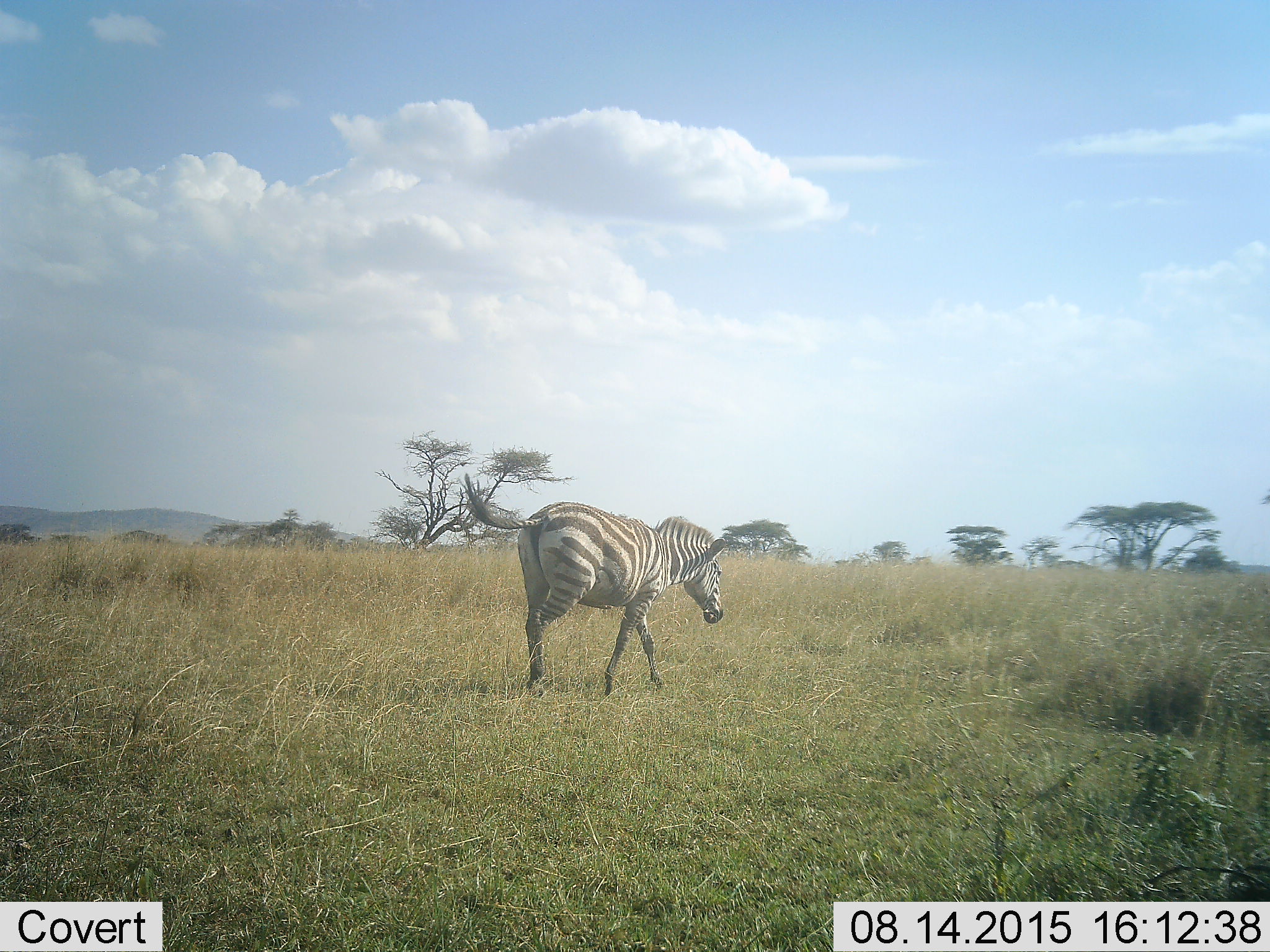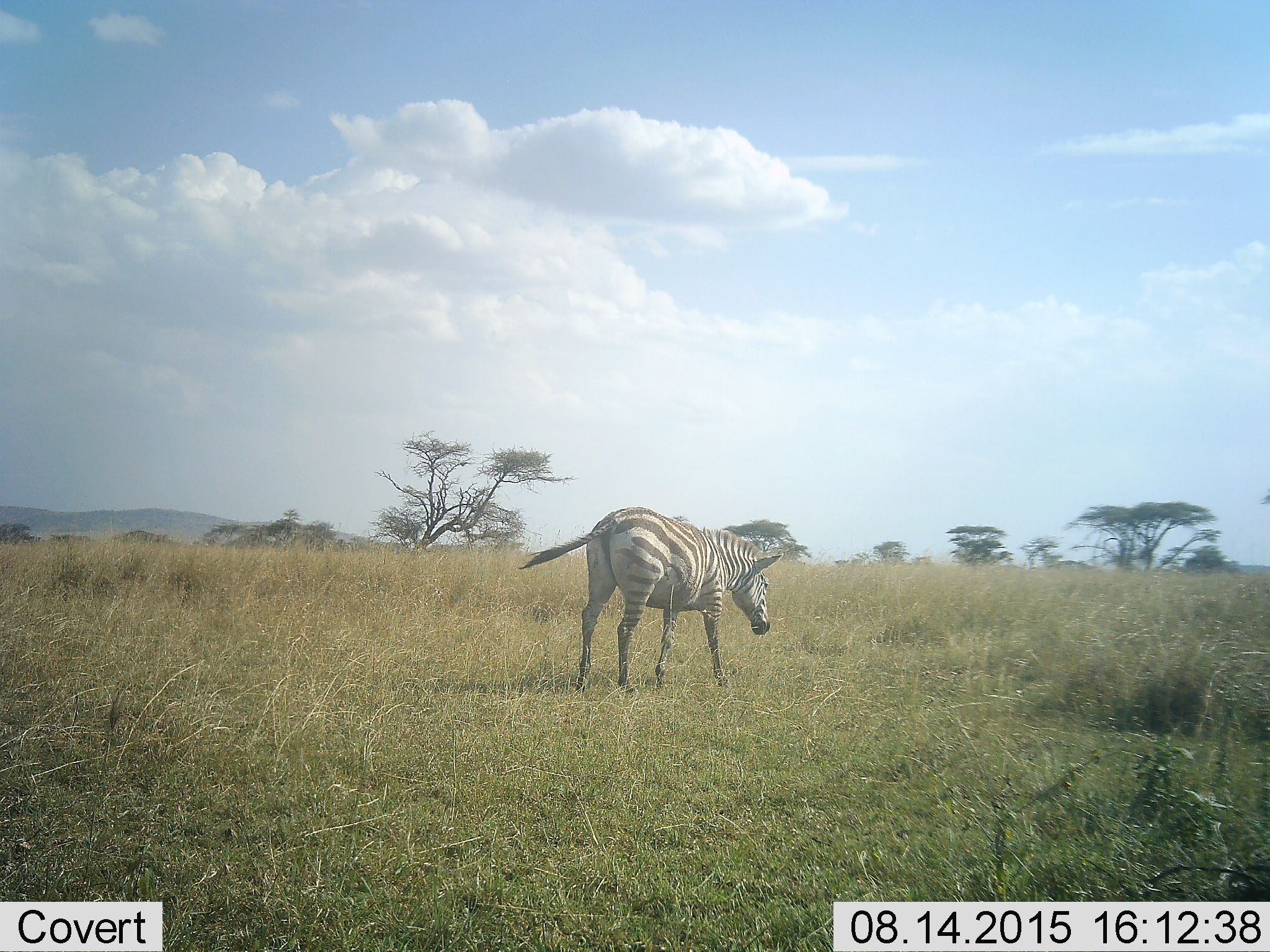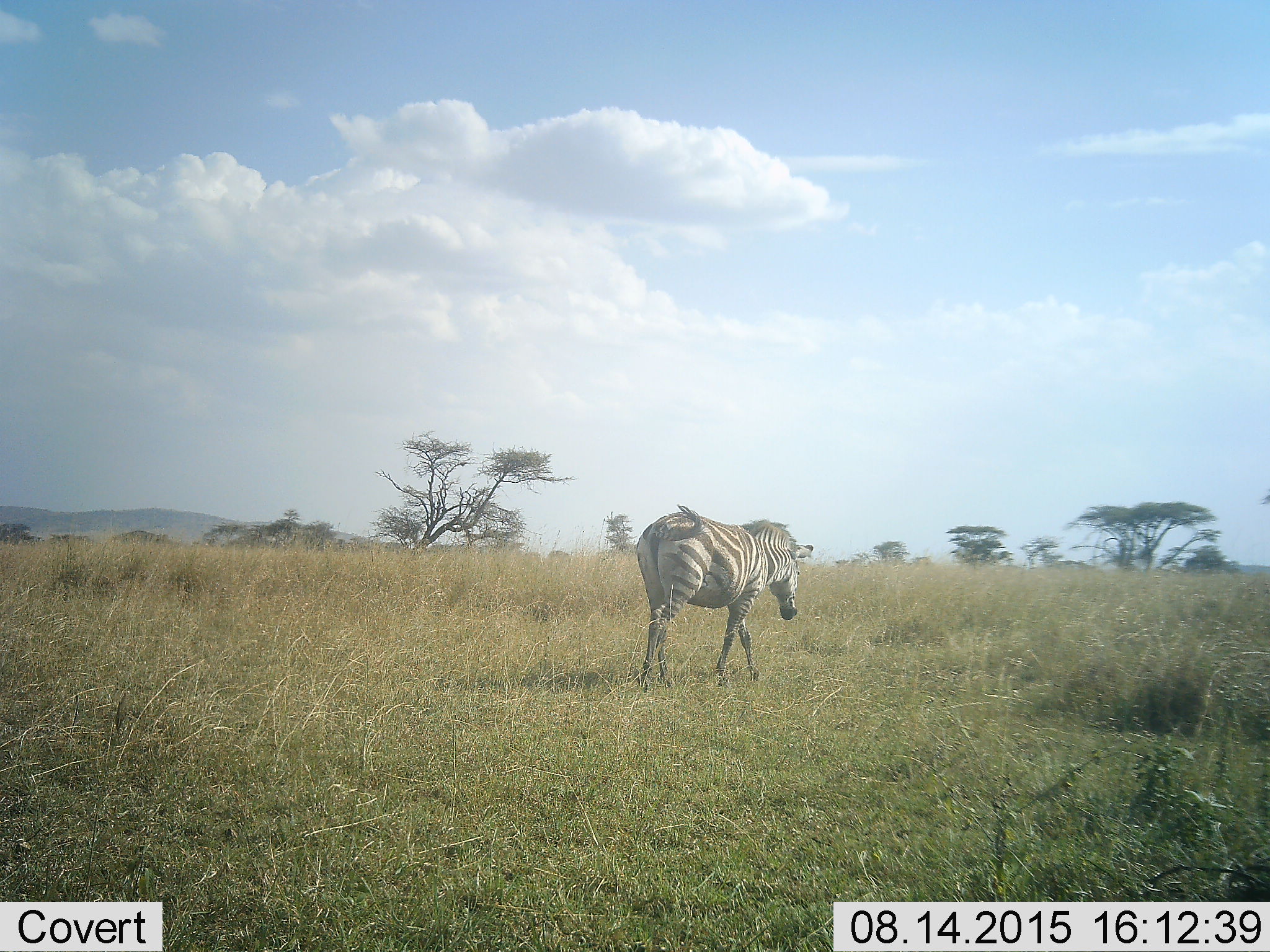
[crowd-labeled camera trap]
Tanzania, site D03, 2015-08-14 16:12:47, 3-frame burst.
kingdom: Animalia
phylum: Chordata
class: Mammalia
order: Perissodactyla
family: Equidae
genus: Equus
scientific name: Equus quagga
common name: plains zebra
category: zebra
Zebra (plains zebra) (Equus quagga), count 1. Behavior (volunteer vote fractions): standing 12%, resting 0%, moving 94%, interacting 0%. Young present (vote fraction): 0%. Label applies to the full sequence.